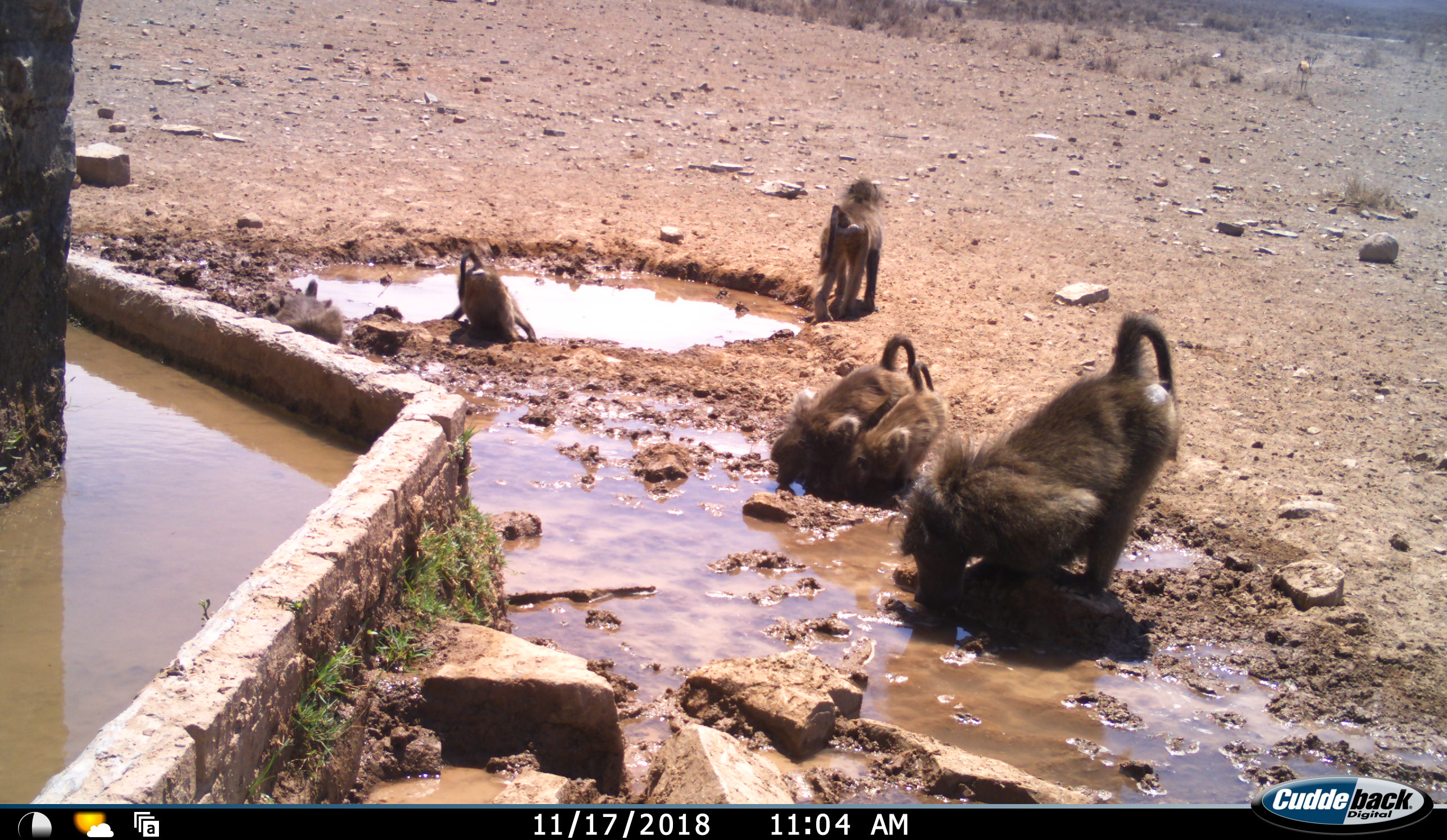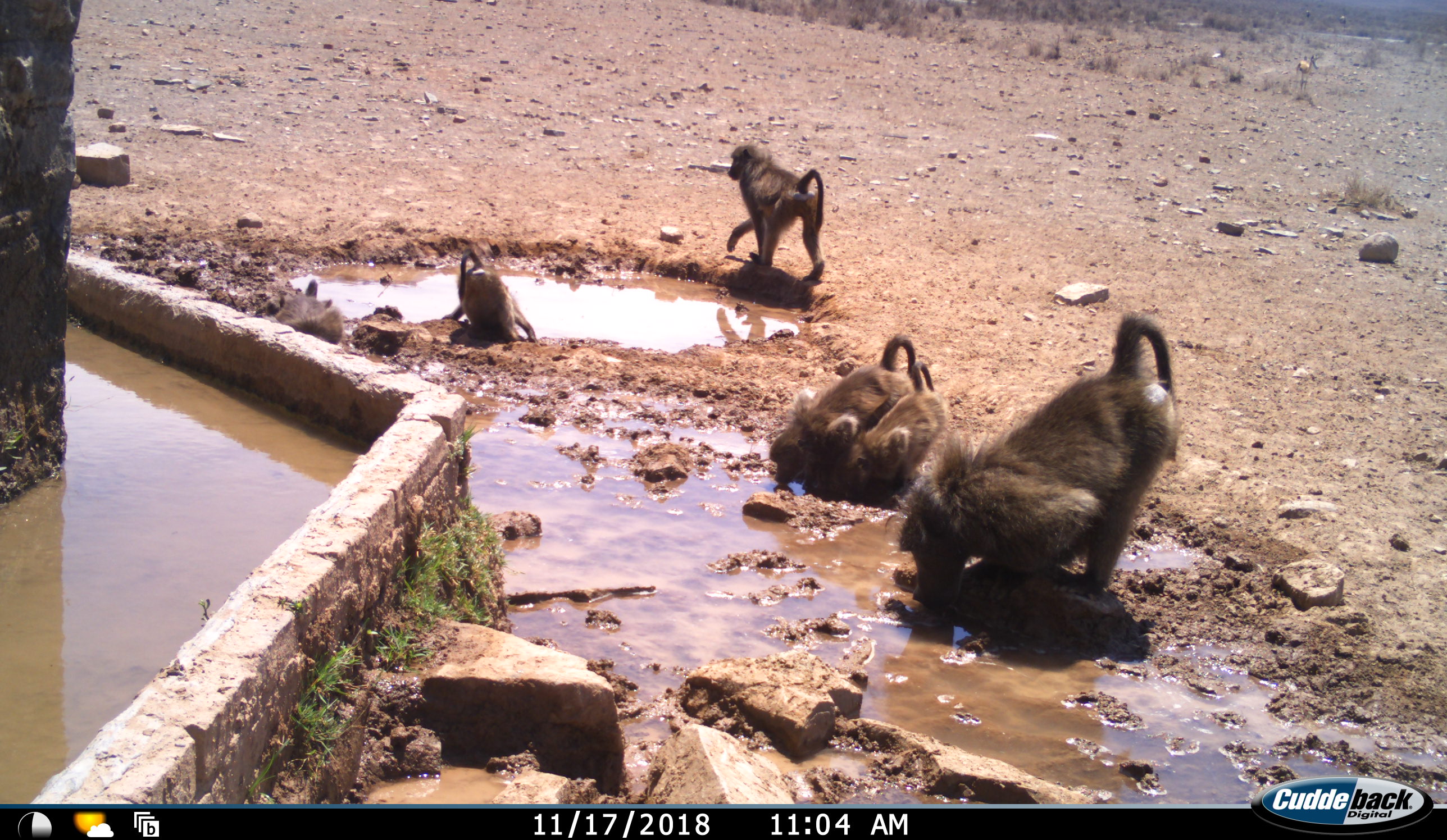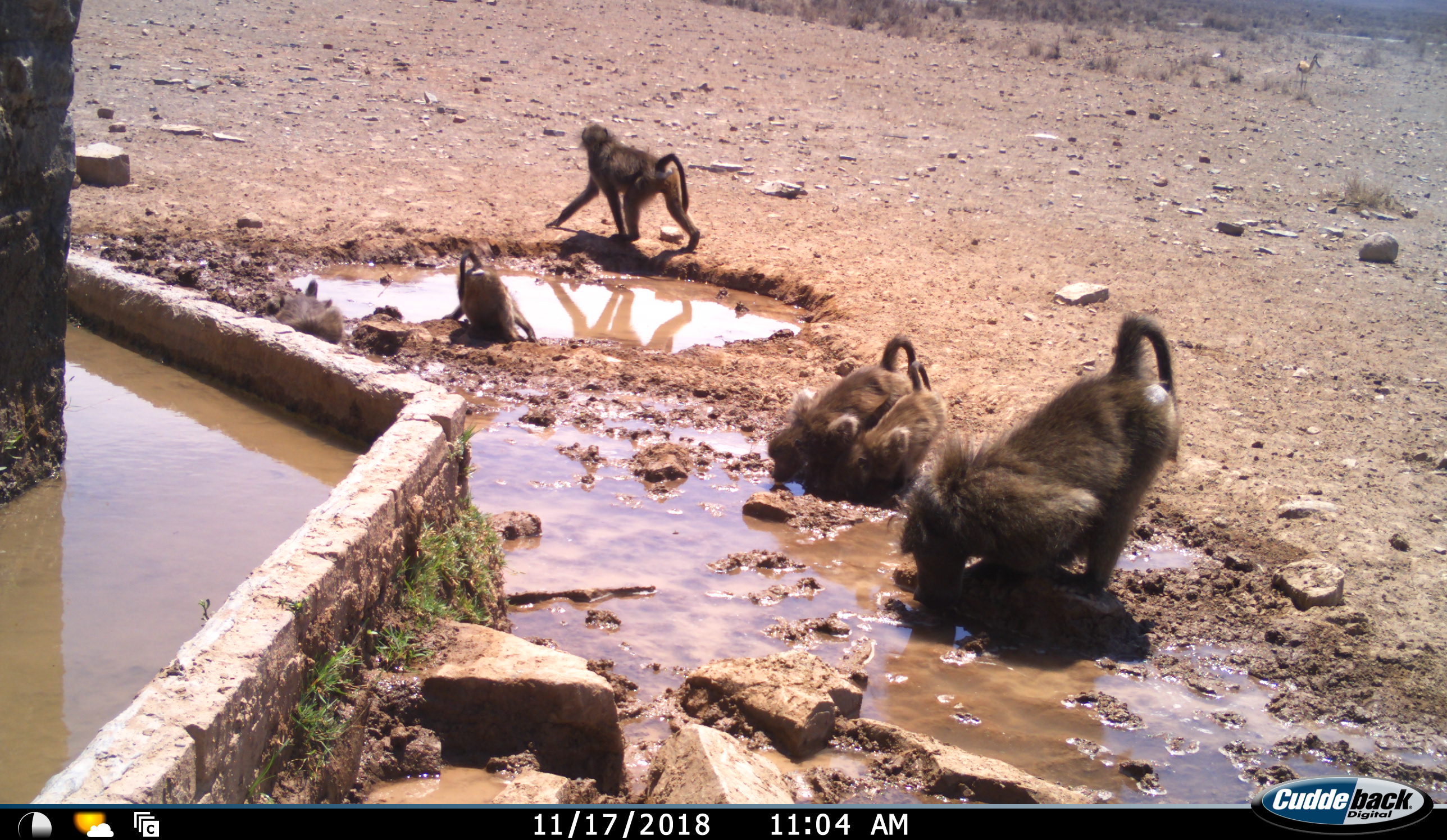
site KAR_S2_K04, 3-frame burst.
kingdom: Animalia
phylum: Chordata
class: Mammalia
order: Primates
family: Cercopithecidae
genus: Papio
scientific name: Papio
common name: baboon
Baboon (Papio), count 5. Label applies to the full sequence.